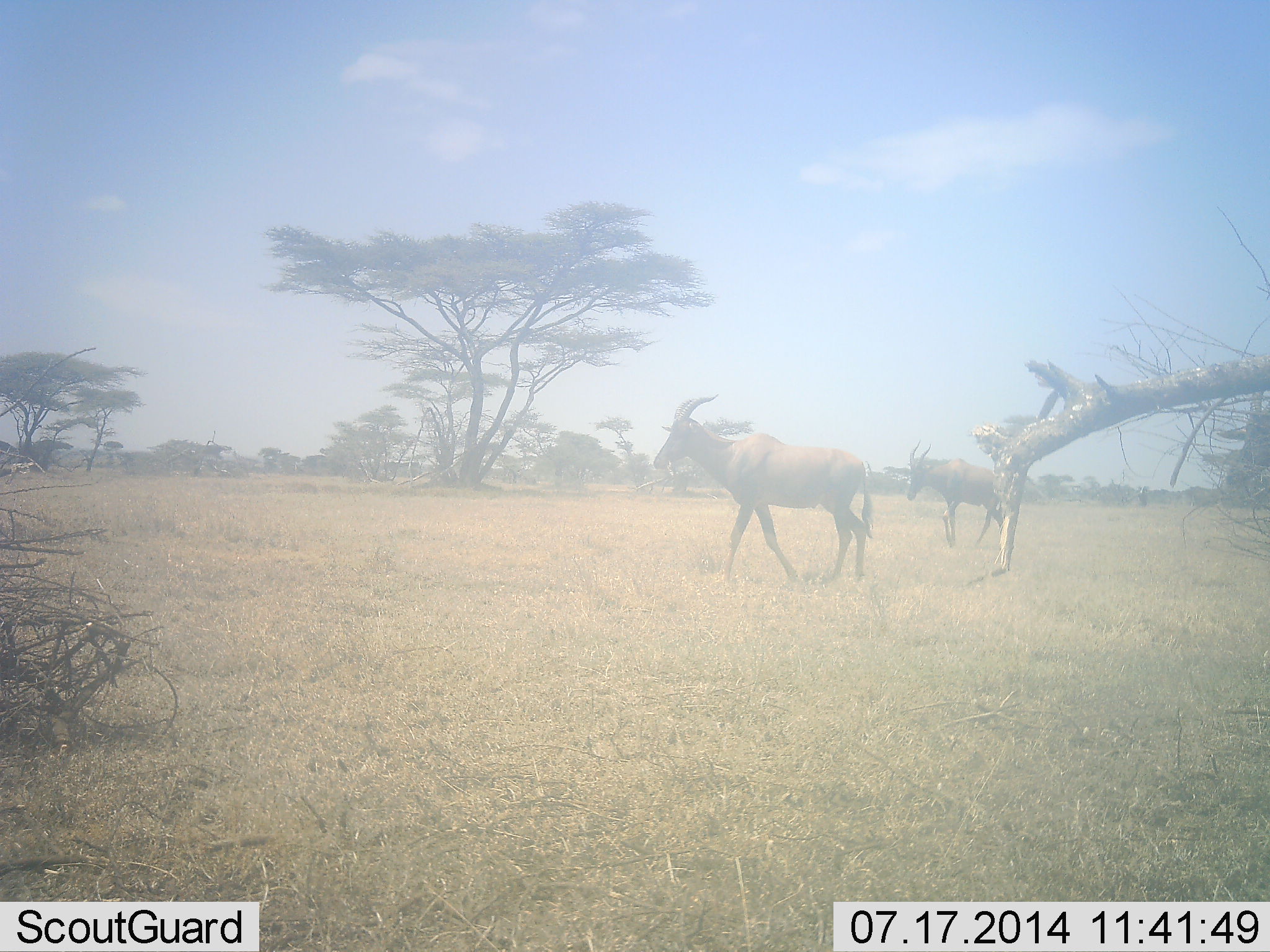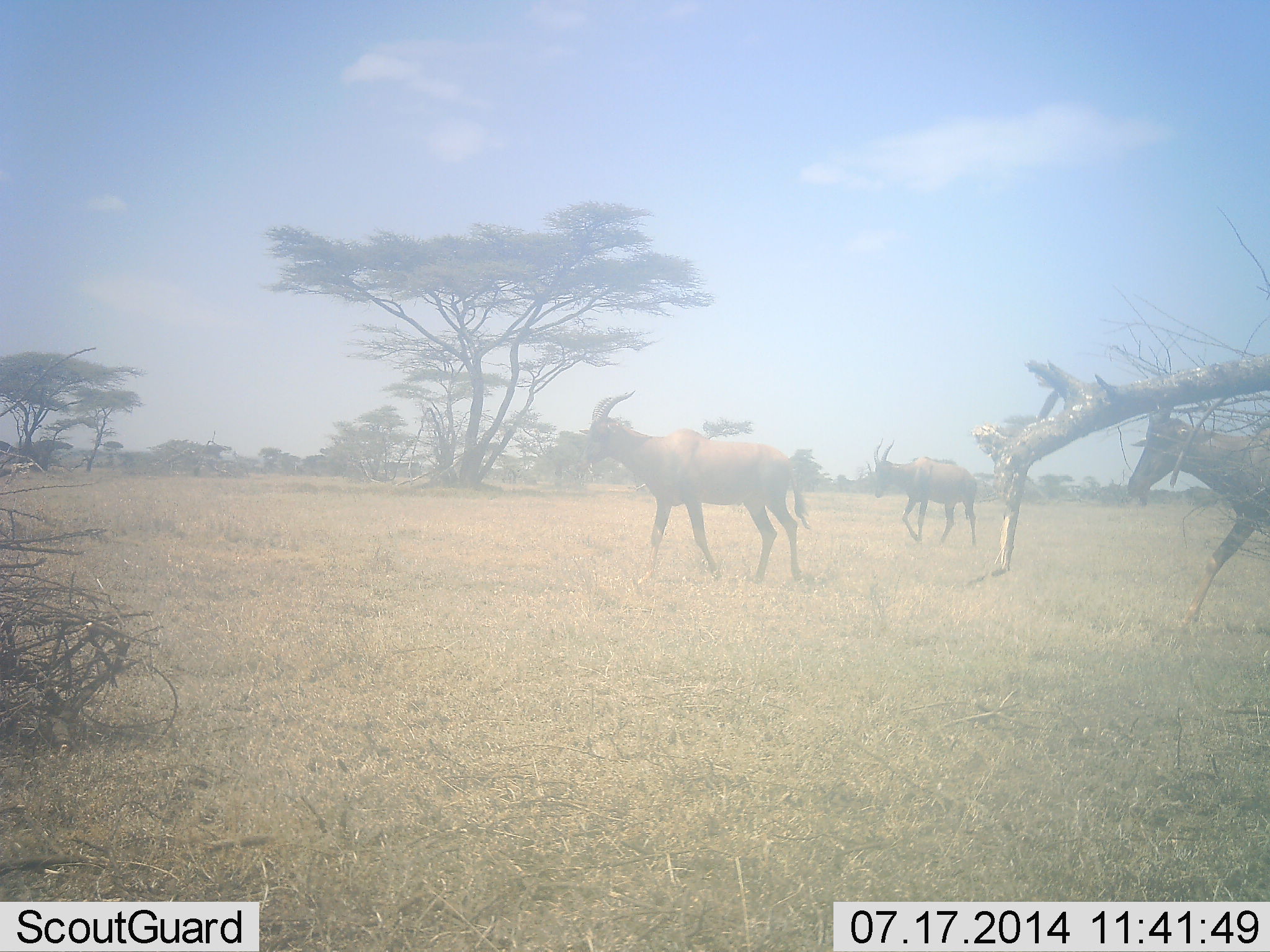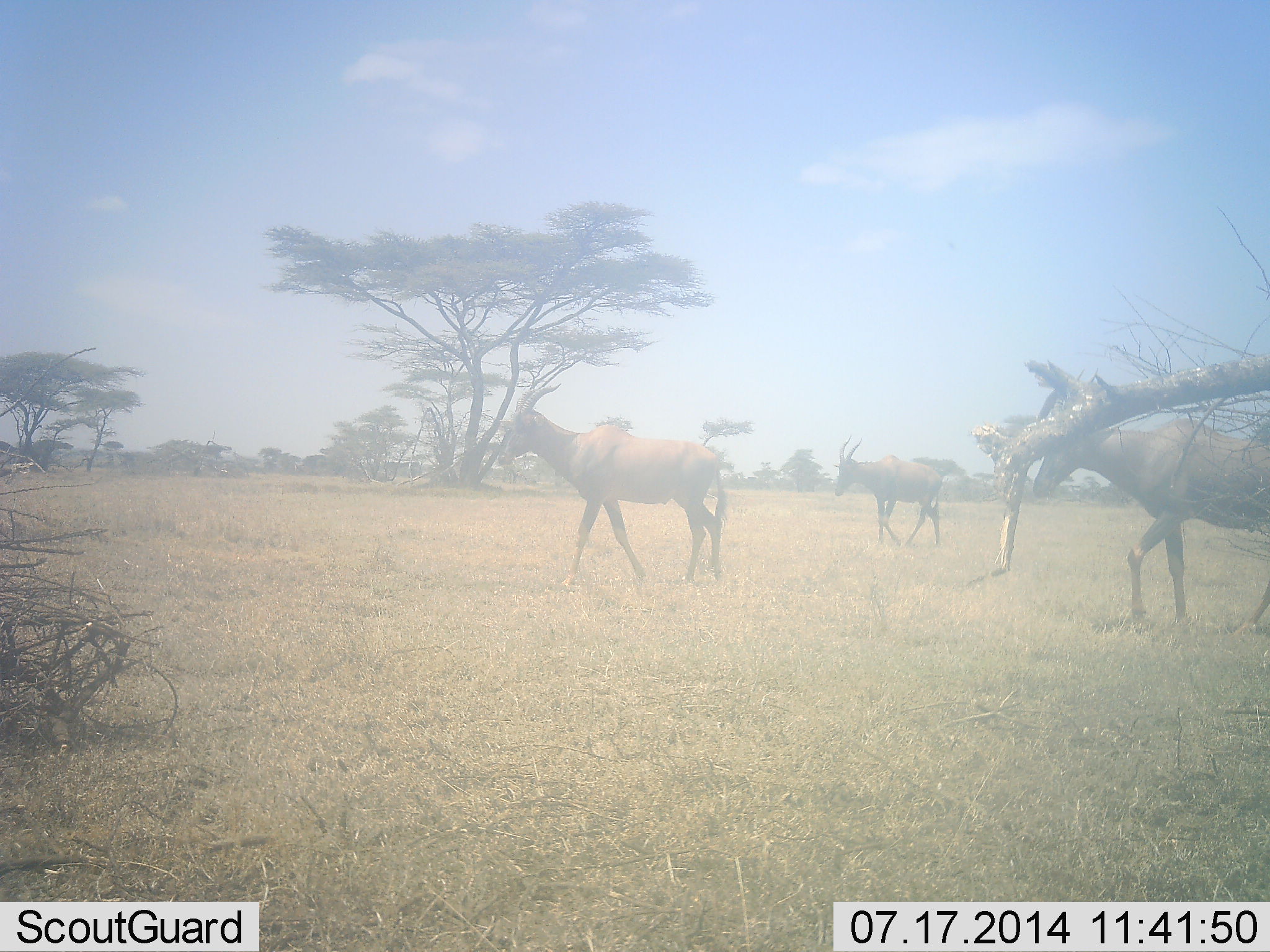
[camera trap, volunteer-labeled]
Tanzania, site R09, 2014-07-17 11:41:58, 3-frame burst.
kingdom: Animalia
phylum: Chordata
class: Mammalia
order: Artiodactyla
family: Bovidae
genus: Damaliscus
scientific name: Damaliscus lunatus jimela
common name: topi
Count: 3.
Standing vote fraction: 0%.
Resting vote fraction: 0%.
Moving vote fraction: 100%.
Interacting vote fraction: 0%.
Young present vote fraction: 0%.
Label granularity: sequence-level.